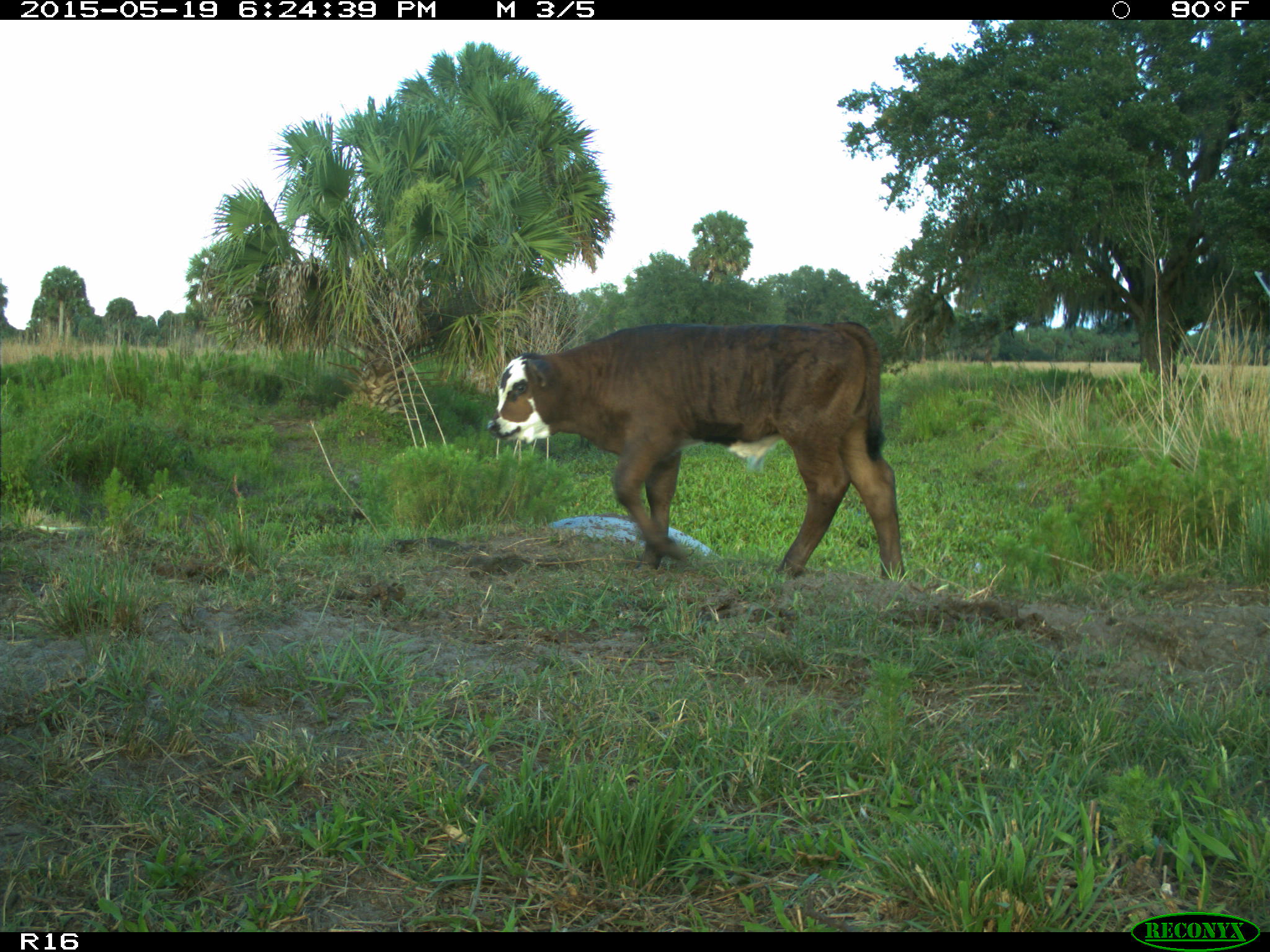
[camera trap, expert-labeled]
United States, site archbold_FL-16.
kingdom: Animalia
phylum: Chordata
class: Mammalia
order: Artiodactyla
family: Bovidae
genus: Bos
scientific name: Bos taurus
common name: domestic cow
Bos taurus (domestic cow).